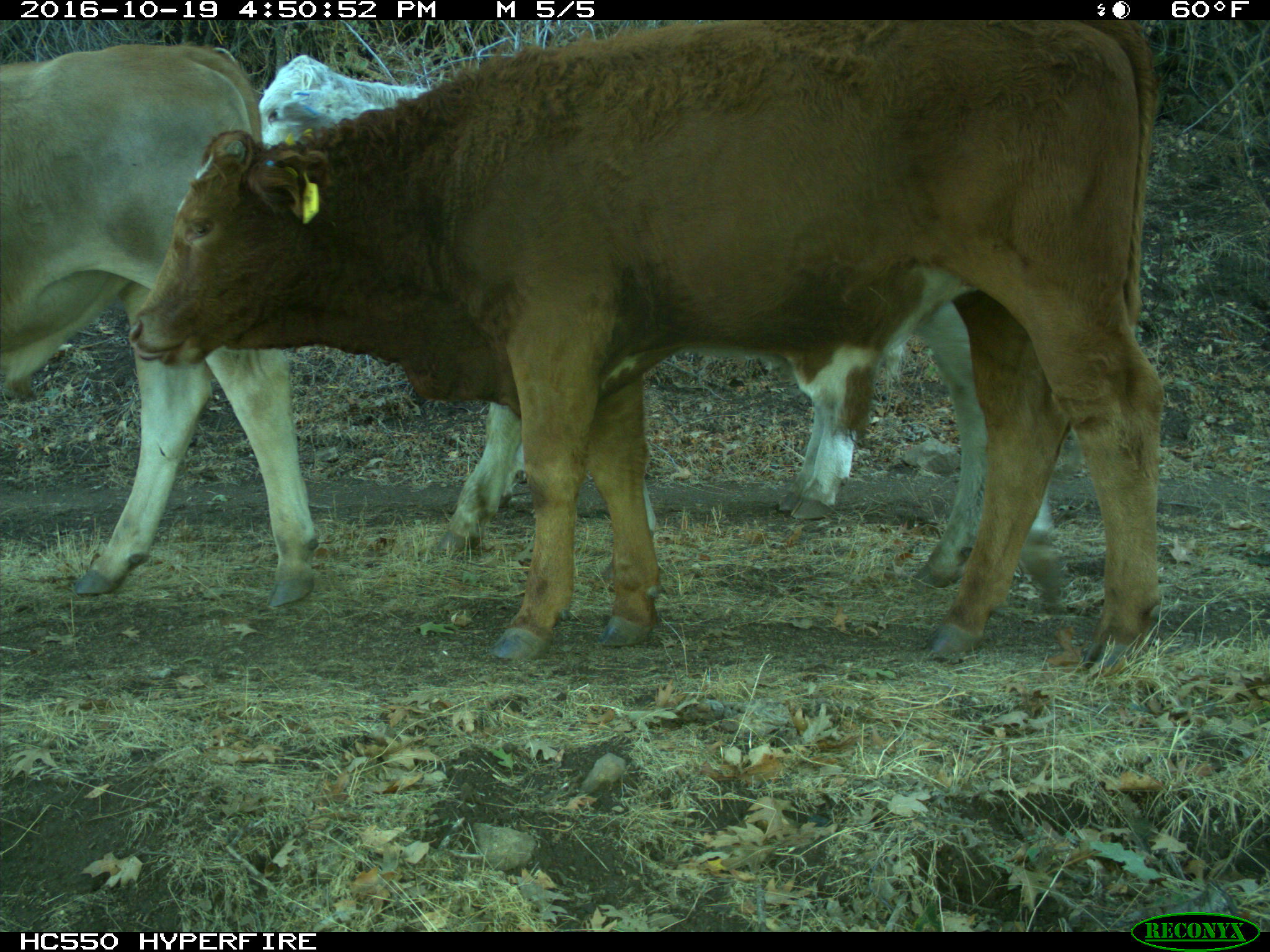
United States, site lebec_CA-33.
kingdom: Animalia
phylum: Chordata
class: Mammalia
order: Artiodactyla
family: Bovidae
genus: Bos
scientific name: Bos taurus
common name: domestic cow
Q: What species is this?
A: Bos taurus (domestic cow).